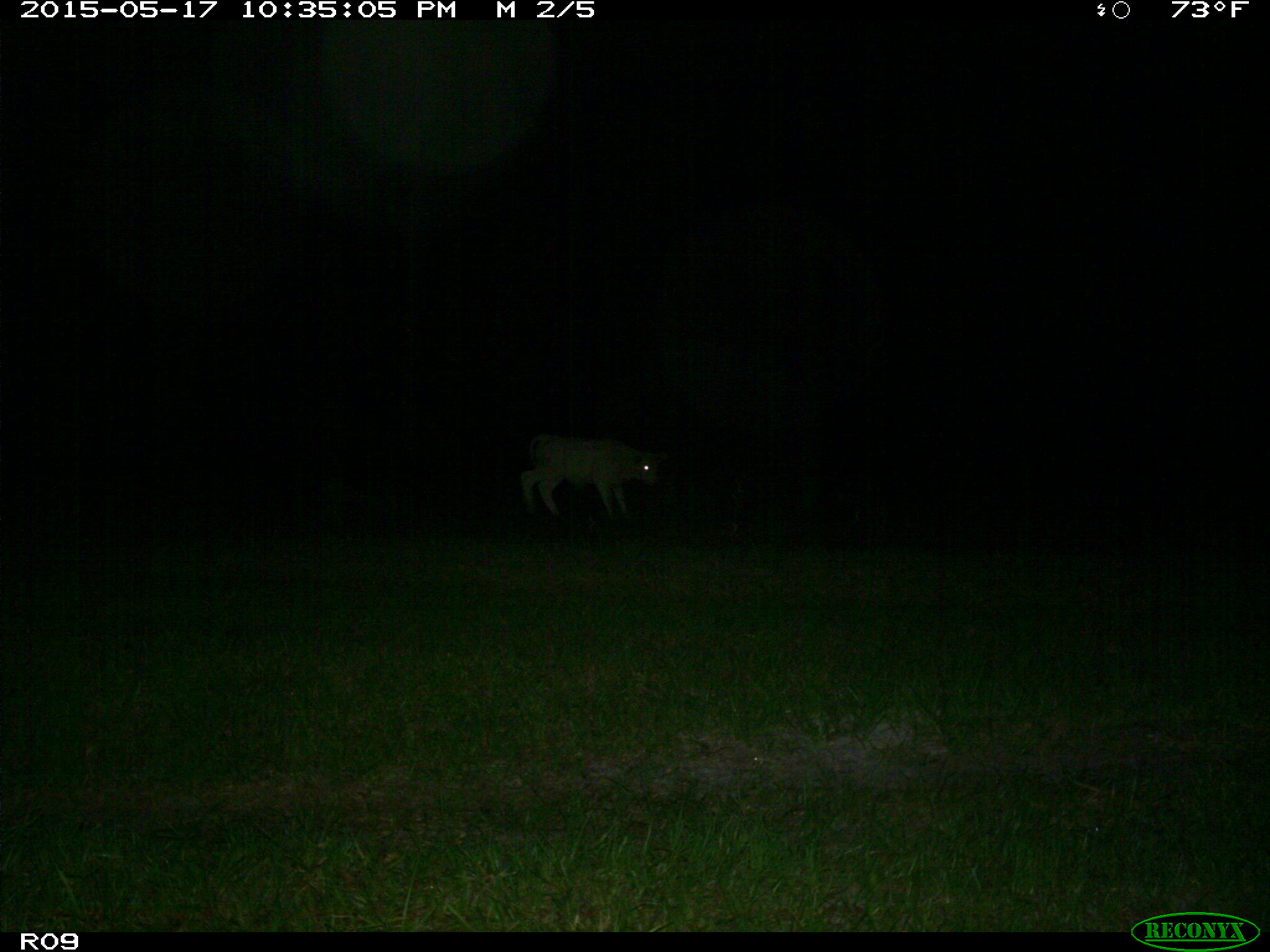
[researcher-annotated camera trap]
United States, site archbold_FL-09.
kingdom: Animalia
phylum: Chordata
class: Mammalia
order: Artiodactyla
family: Bovidae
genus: Bos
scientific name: Bos taurus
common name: domestic cow